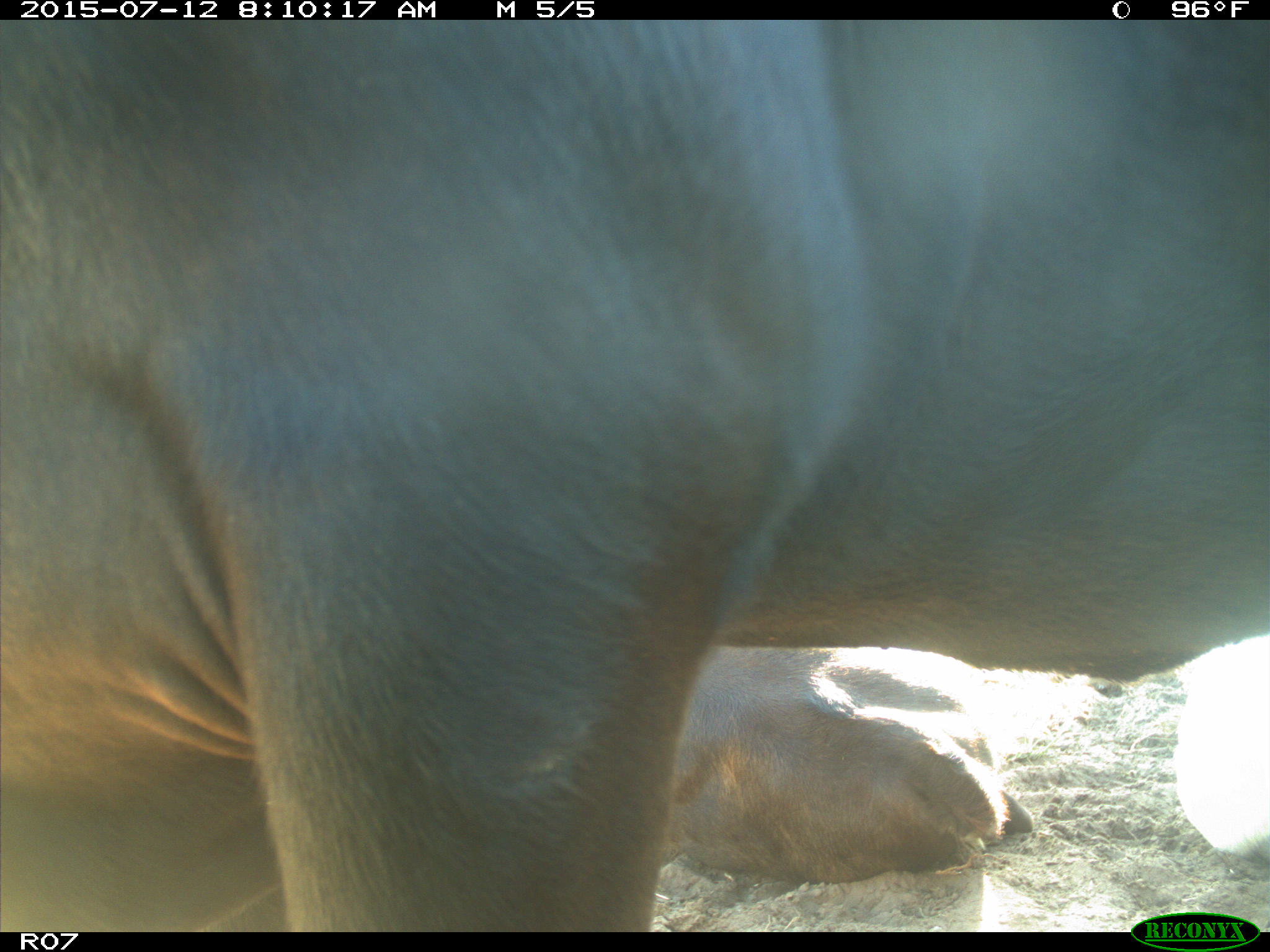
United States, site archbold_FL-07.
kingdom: Animalia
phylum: Chordata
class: Mammalia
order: Artiodactyla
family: Bovidae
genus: Bos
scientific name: Bos taurus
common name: domestic cow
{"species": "Bos taurus (domestic cow)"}